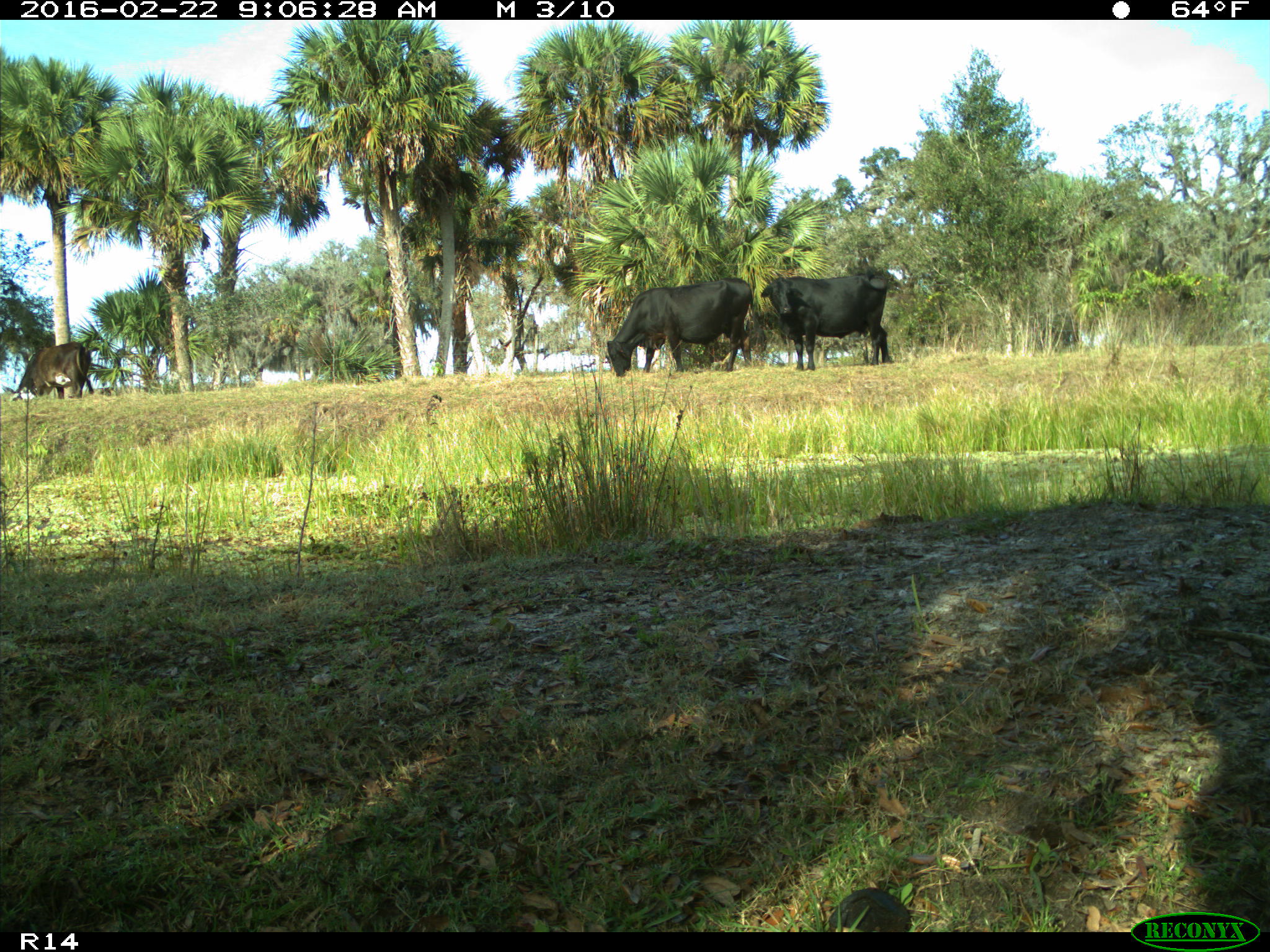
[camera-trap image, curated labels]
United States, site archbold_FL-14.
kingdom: Animalia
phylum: Chordata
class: Mammalia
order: Artiodactyla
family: Bovidae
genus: Bos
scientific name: Bos taurus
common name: domestic cow